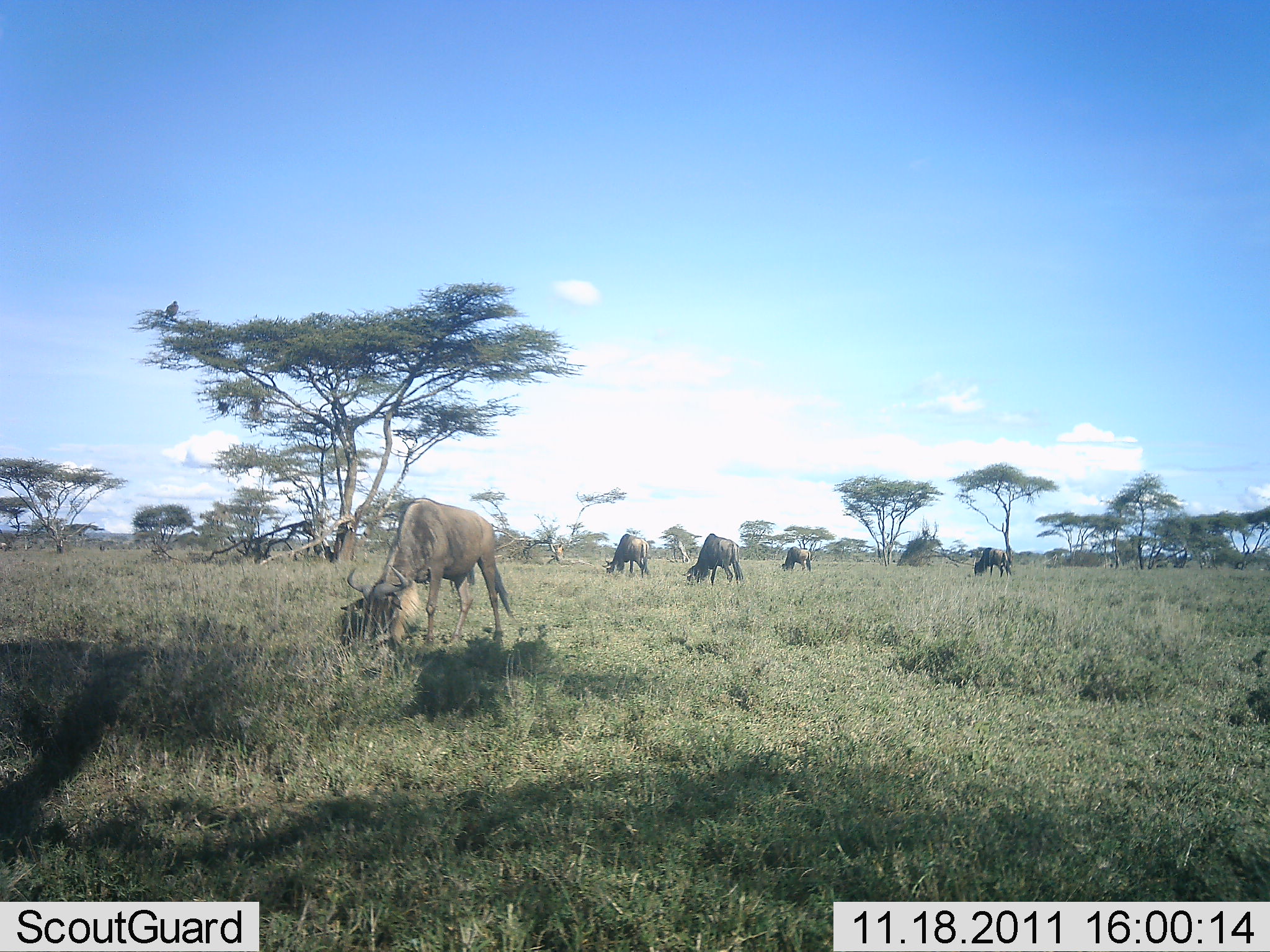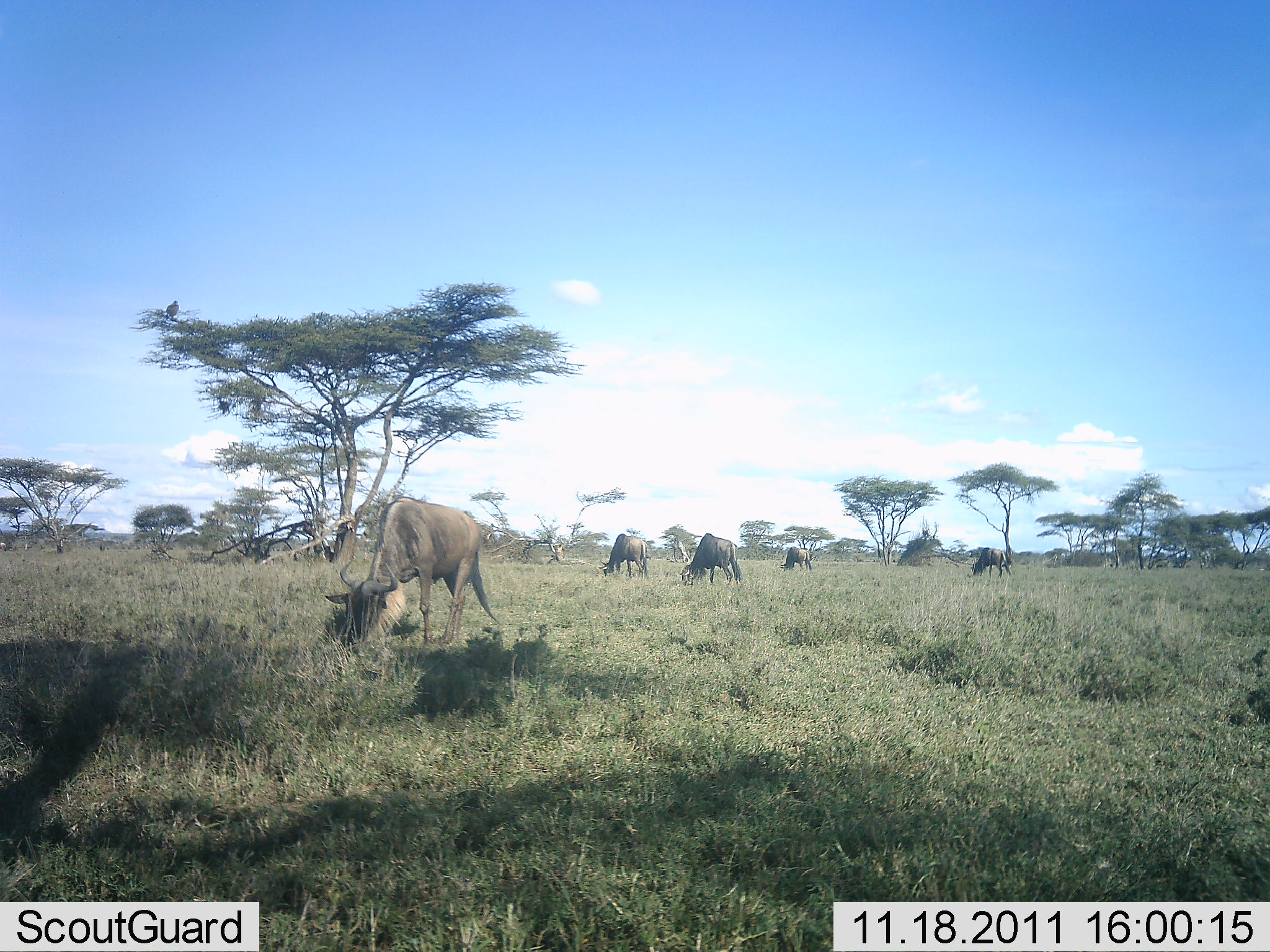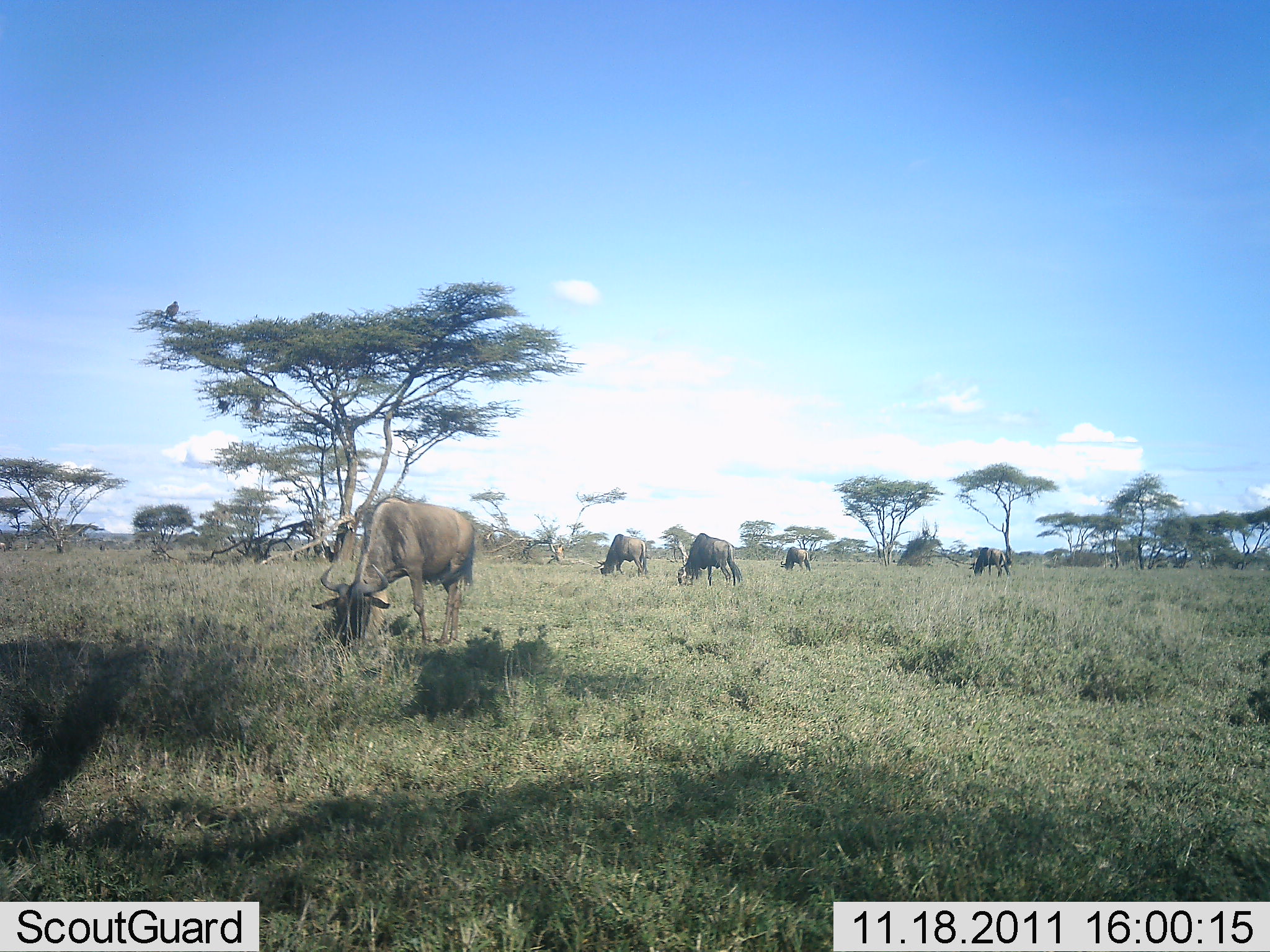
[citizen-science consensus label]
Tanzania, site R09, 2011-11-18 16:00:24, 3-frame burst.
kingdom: Animalia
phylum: Chordata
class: Mammalia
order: Artiodactyla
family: Bovidae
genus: Connochaetes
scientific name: Connochaetes taurinus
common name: blue wildebeest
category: wildebeest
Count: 6.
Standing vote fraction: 0%.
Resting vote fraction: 0%.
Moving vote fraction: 6%.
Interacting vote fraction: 0%.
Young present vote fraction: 0%.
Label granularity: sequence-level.